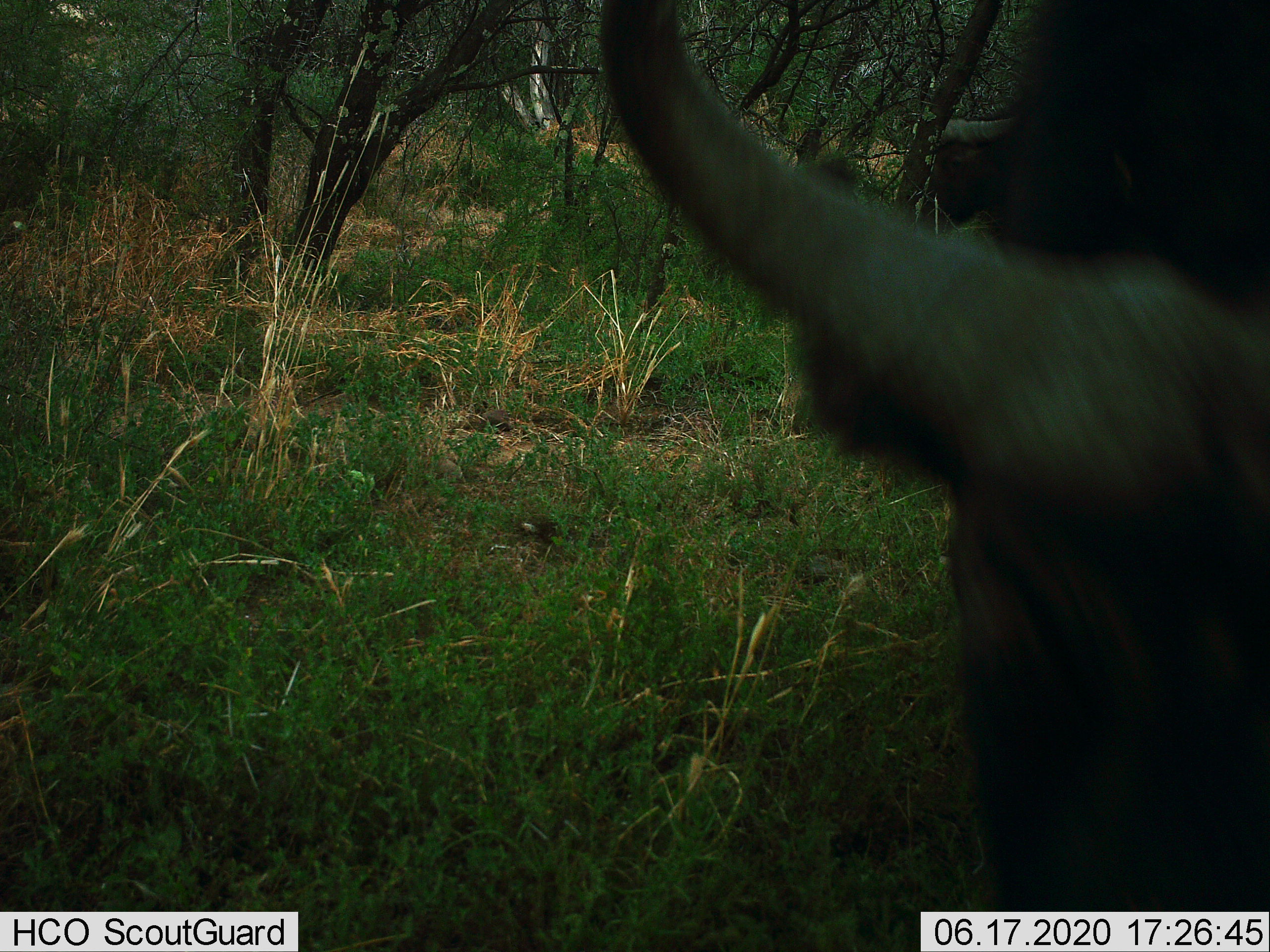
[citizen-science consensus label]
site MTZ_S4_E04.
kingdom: Animalia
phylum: Chordata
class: Mammalia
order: Artiodactyla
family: Bovidae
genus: Syncerus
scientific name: Syncerus caffer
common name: african buffalo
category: buffalo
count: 1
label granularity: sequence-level